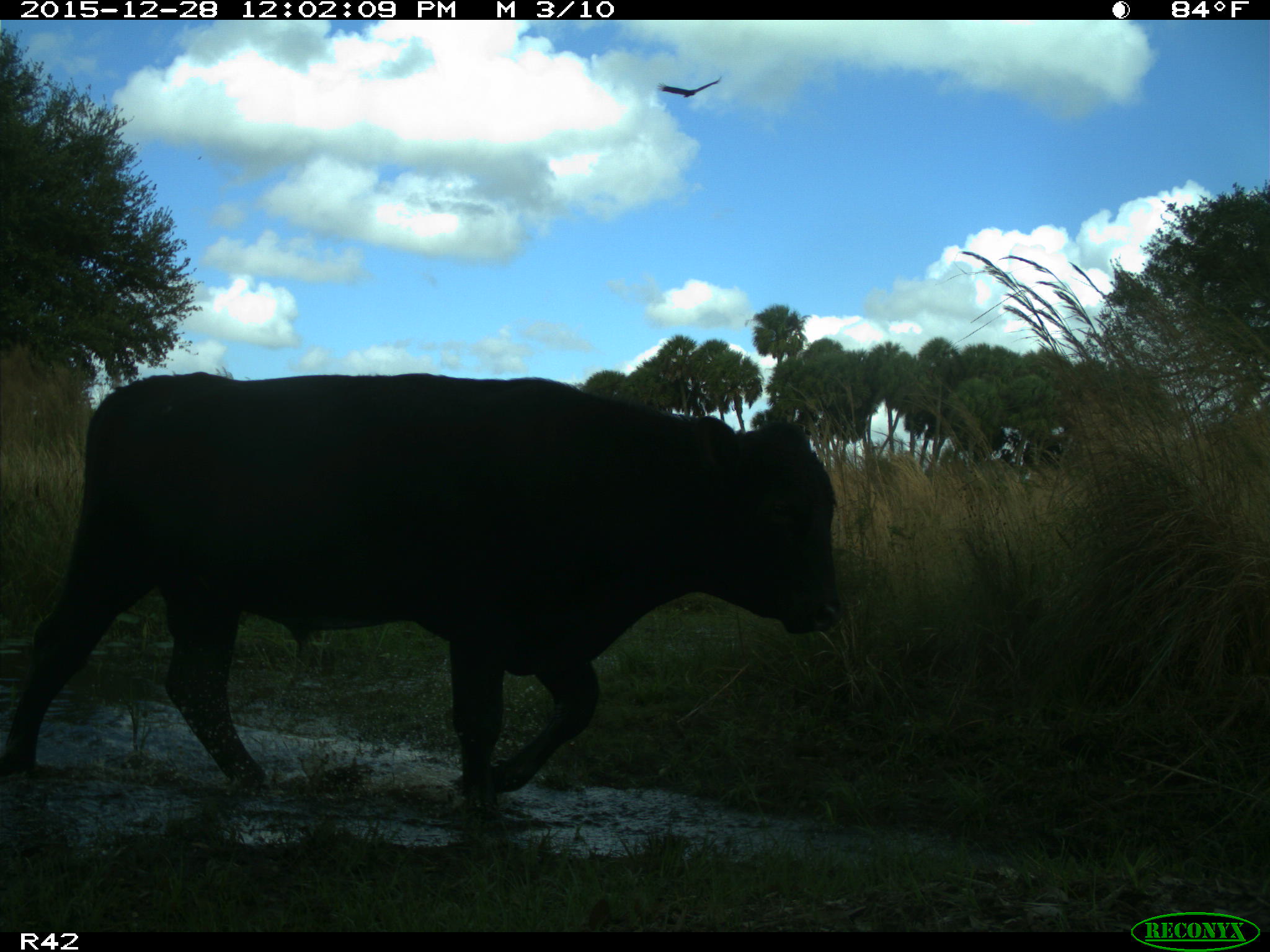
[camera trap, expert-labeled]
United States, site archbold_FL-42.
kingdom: Animalia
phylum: Chordata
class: Mammalia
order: Artiodactyla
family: Bovidae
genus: Bos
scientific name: Bos taurus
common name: domestic cow